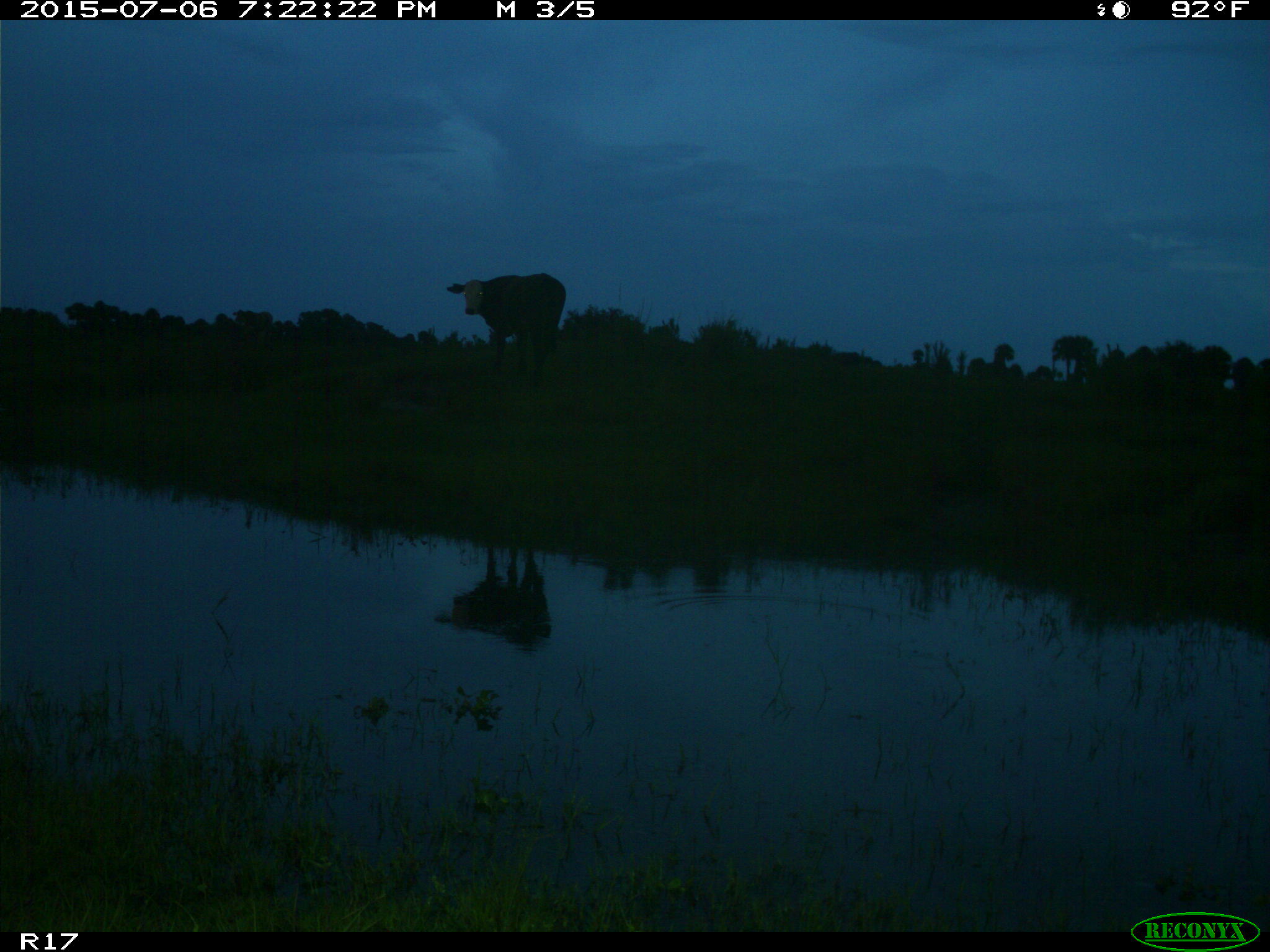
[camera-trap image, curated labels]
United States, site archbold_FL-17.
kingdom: Animalia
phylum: Chordata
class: Mammalia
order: Artiodactyla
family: Bovidae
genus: Bos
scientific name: Bos taurus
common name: domestic cow